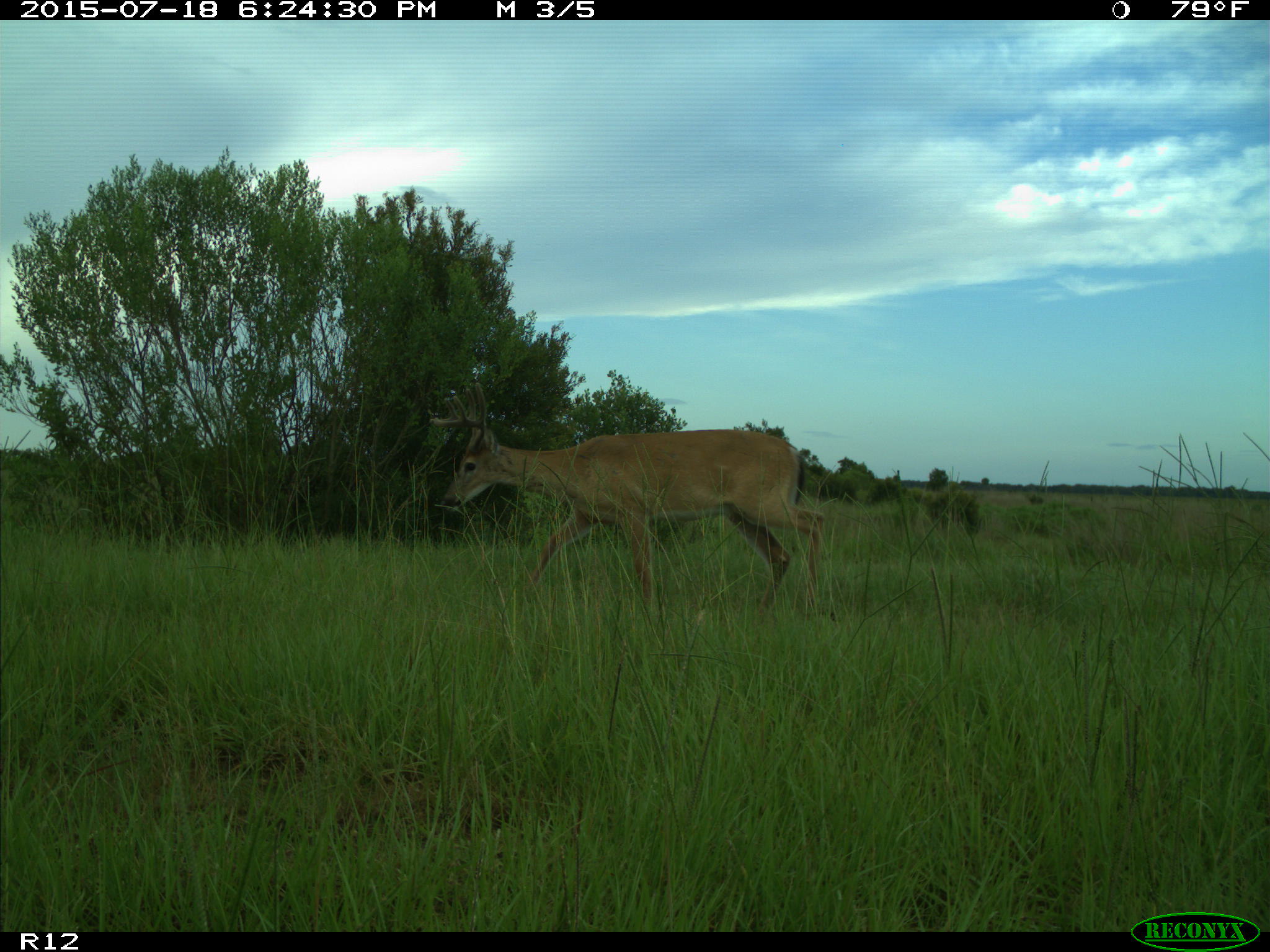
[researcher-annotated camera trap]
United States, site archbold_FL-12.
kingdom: Animalia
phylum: Chordata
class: Mammalia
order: Artiodactyla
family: Cervidae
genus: Odocoileus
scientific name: Odocoileus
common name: deer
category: unidentified deer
Unidentified deer (deer) (Odocoileus).